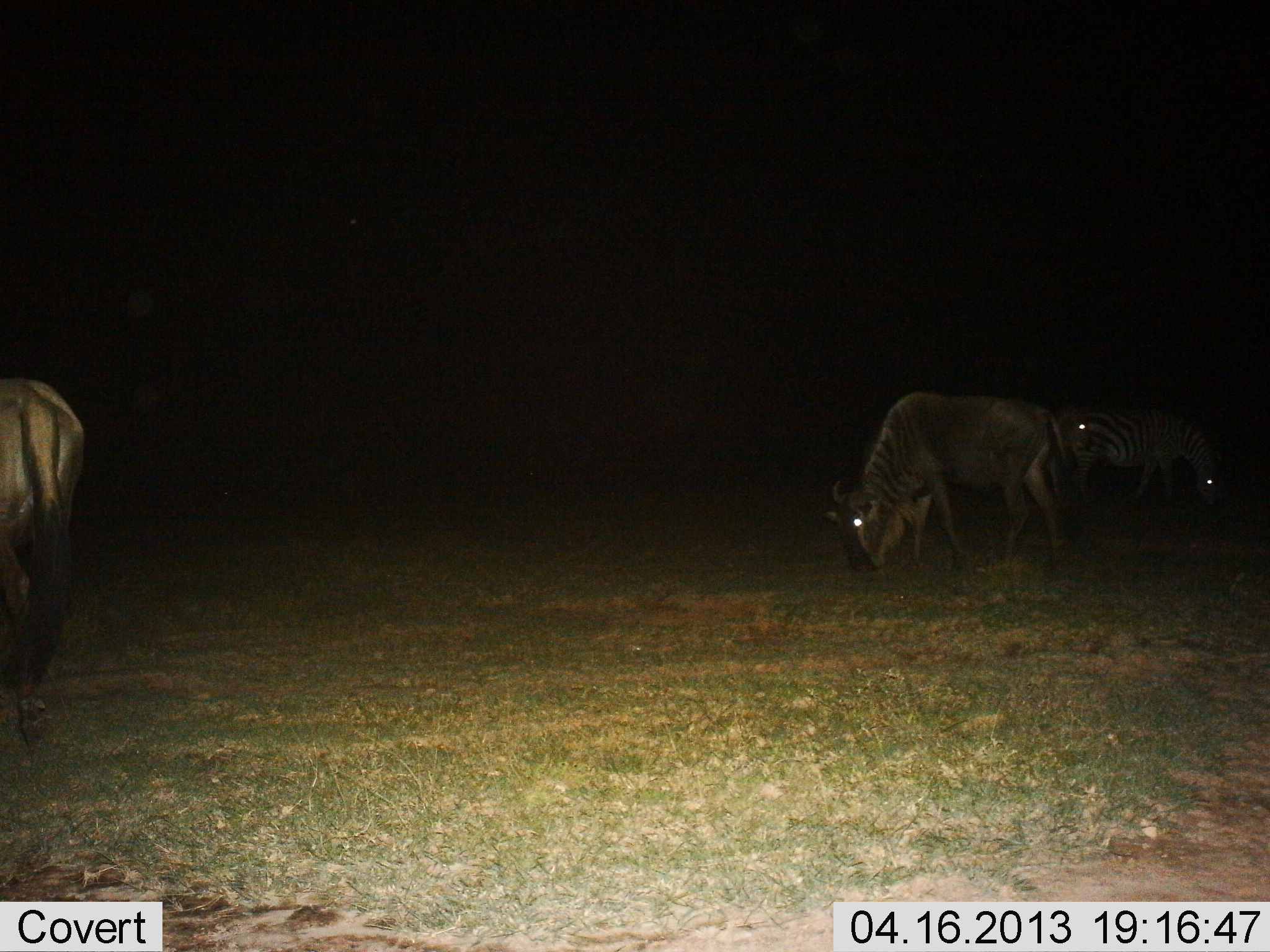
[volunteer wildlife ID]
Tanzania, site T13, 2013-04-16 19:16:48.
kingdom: Animalia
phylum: Chordata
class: Mammalia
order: Artiodactyla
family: Bovidae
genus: Connochaetes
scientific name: Connochaetes taurinus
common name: blue wildebeest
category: wildebeest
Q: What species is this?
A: Wildebeest (blue wildebeest) (Connochaetes taurinus).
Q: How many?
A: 2.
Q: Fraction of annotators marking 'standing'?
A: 56%.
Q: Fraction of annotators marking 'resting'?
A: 0%.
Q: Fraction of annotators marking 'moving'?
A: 0%.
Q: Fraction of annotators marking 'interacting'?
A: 0%.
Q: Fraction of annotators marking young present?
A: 0%.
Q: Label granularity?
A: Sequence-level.